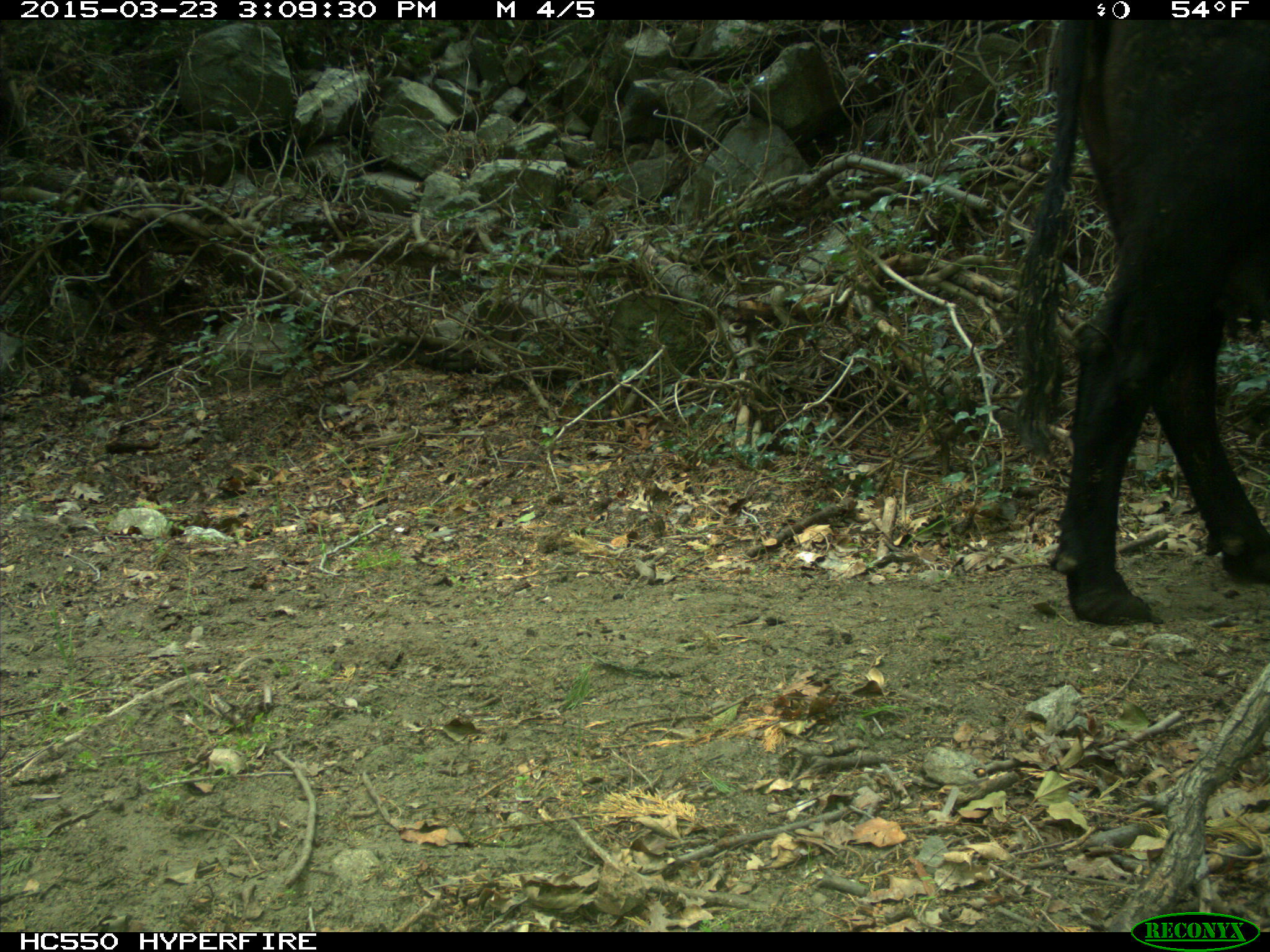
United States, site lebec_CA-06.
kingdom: Animalia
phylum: Chordata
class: Mammalia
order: Artiodactyla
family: Bovidae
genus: Bos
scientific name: Bos taurus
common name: domestic cow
Bos taurus (domestic cow).